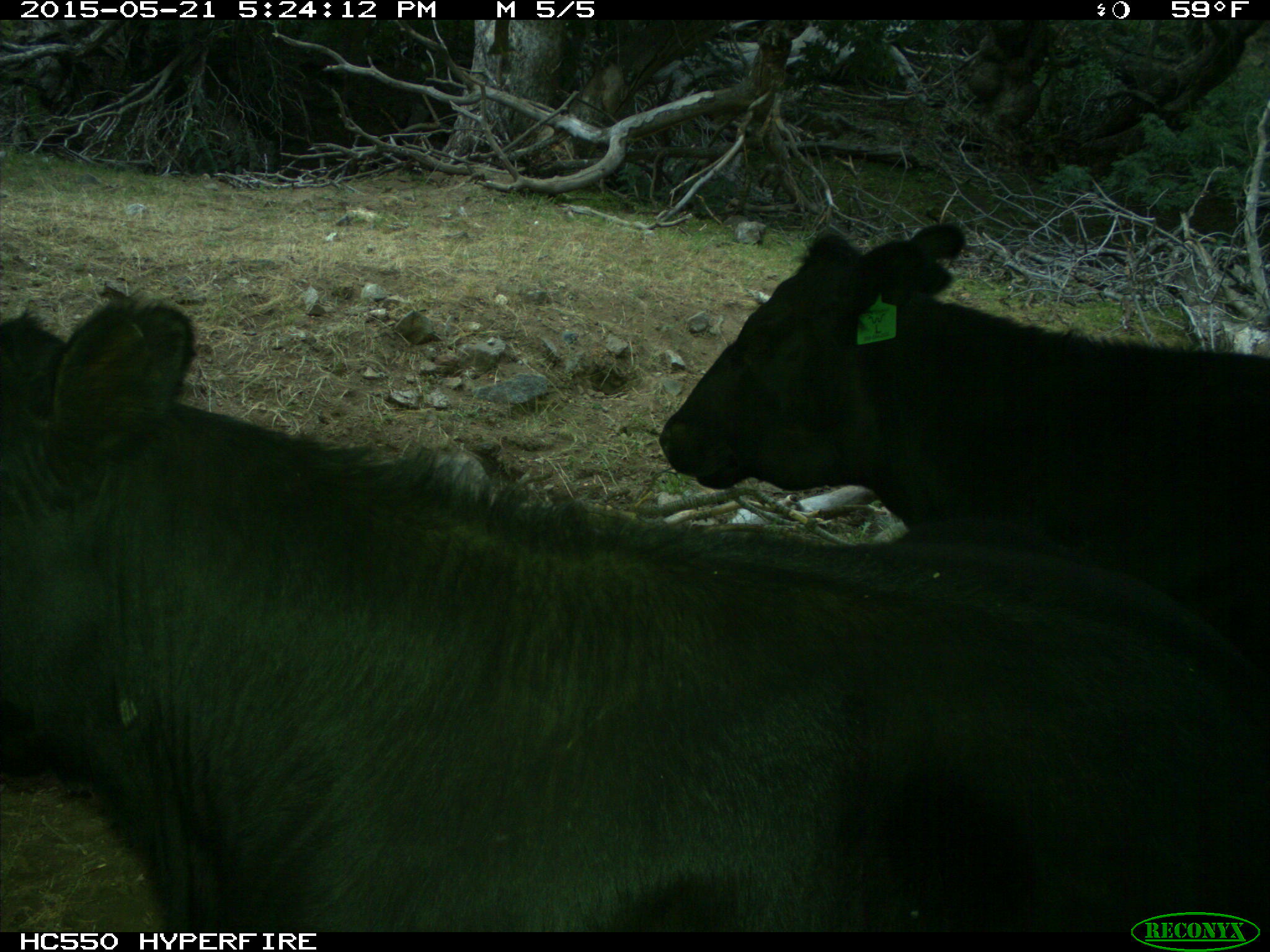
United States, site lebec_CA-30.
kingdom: Animalia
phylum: Chordata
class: Mammalia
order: Artiodactyla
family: Bovidae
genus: Bos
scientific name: Bos taurus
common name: domestic cow